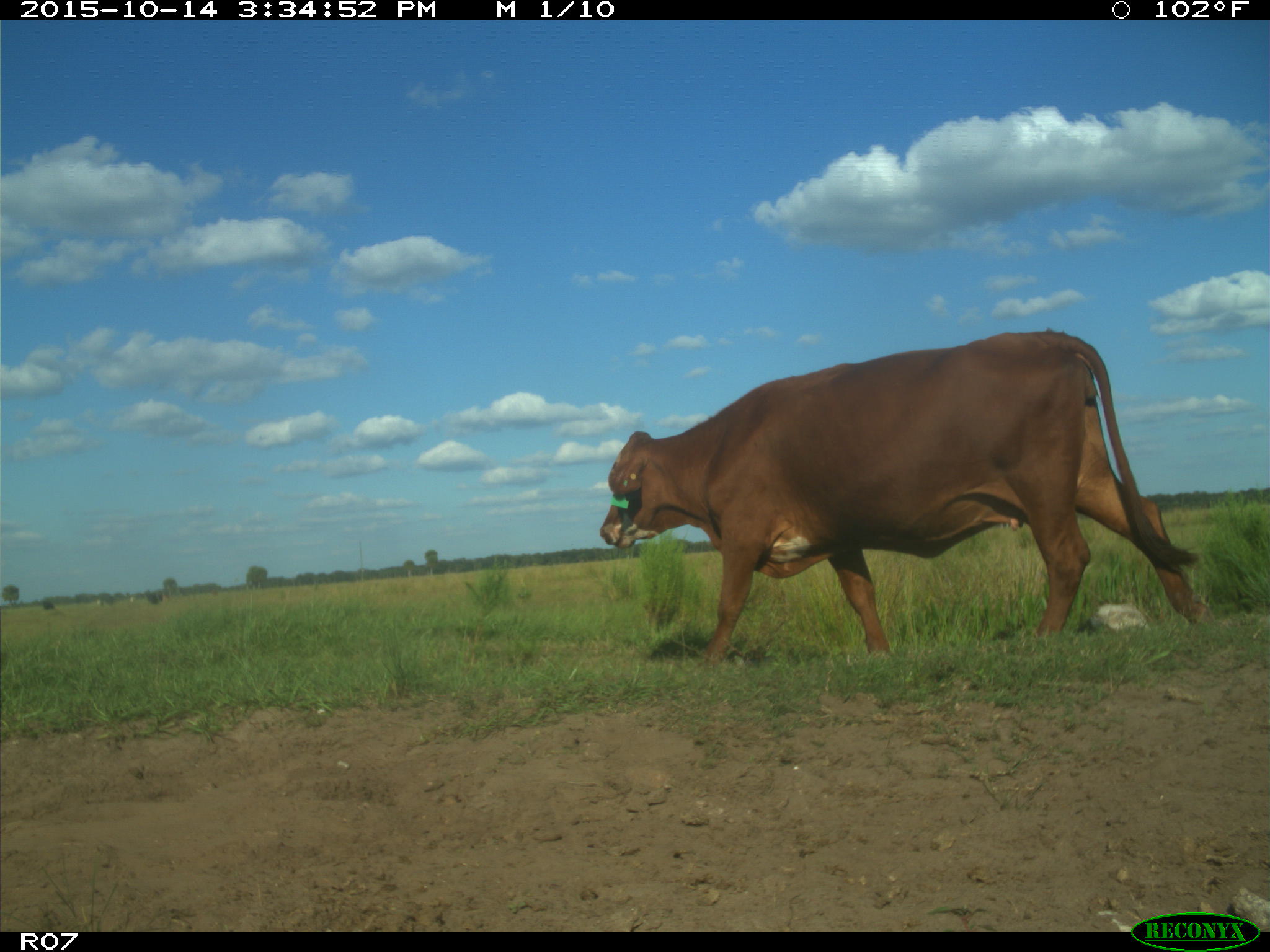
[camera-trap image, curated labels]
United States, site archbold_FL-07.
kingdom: Animalia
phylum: Chordata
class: Mammalia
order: Artiodactyla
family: Bovidae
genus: Bos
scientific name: Bos taurus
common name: domestic cow